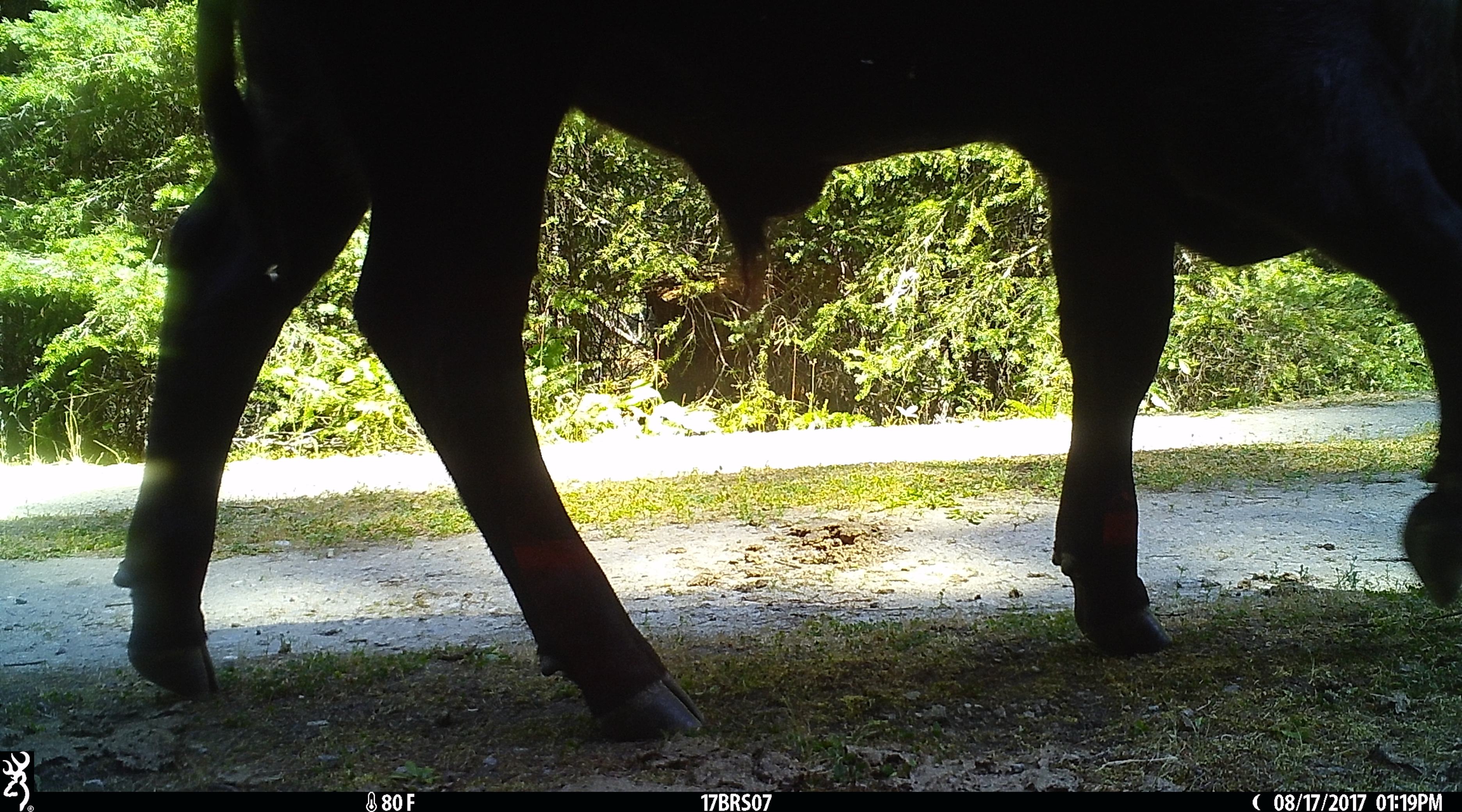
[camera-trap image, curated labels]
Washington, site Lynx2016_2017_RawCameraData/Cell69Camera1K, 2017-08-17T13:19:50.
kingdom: Animalia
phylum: Chordata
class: Mammalia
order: Artiodactyla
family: Bovidae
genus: Bos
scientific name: Bos taurus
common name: domestic cattle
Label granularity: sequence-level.